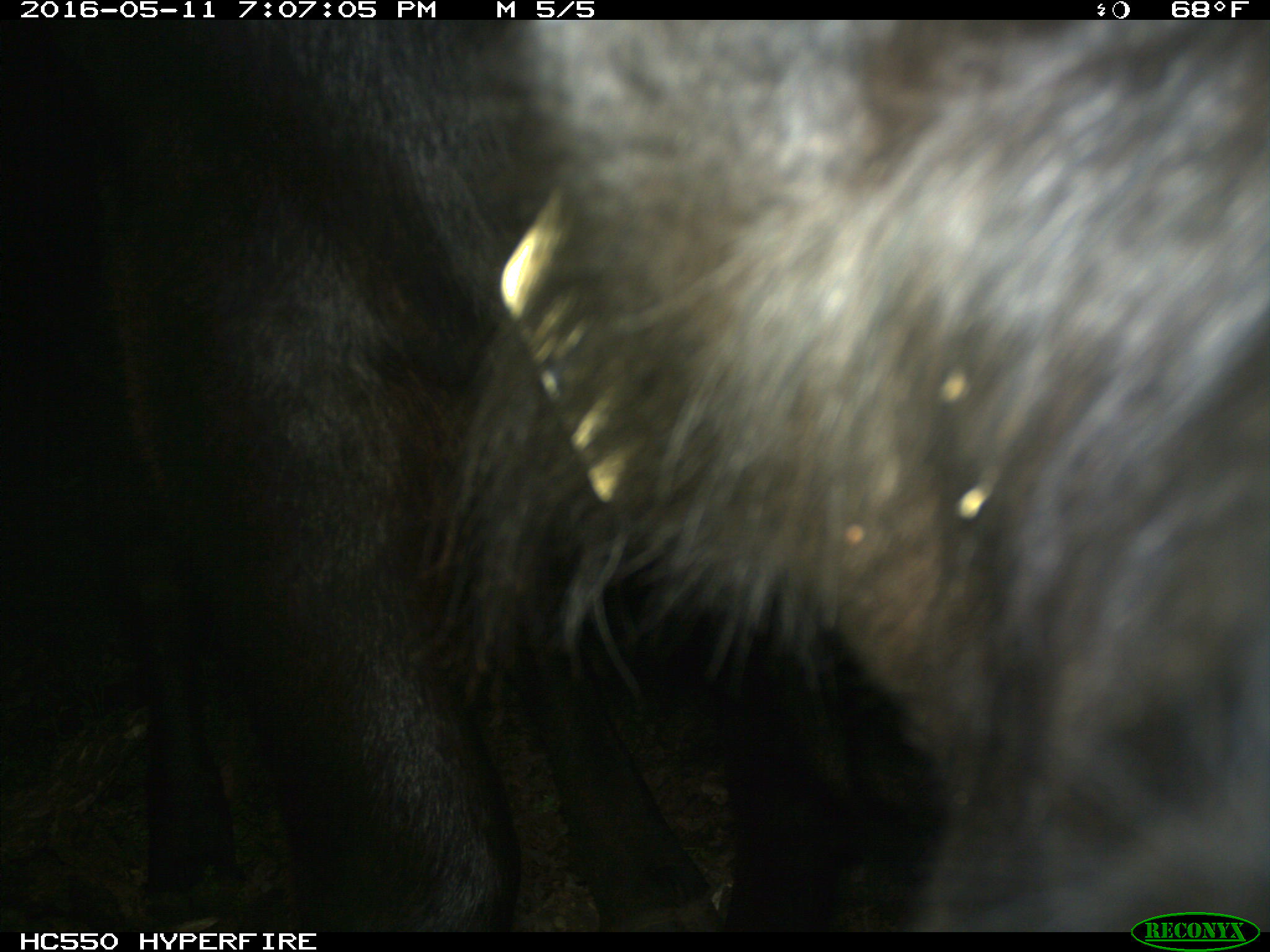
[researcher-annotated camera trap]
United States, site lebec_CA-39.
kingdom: Animalia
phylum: Chordata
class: Mammalia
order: Artiodactyla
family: Bovidae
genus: Bos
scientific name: Bos taurus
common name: domestic cow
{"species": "Bos taurus (domestic cow)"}